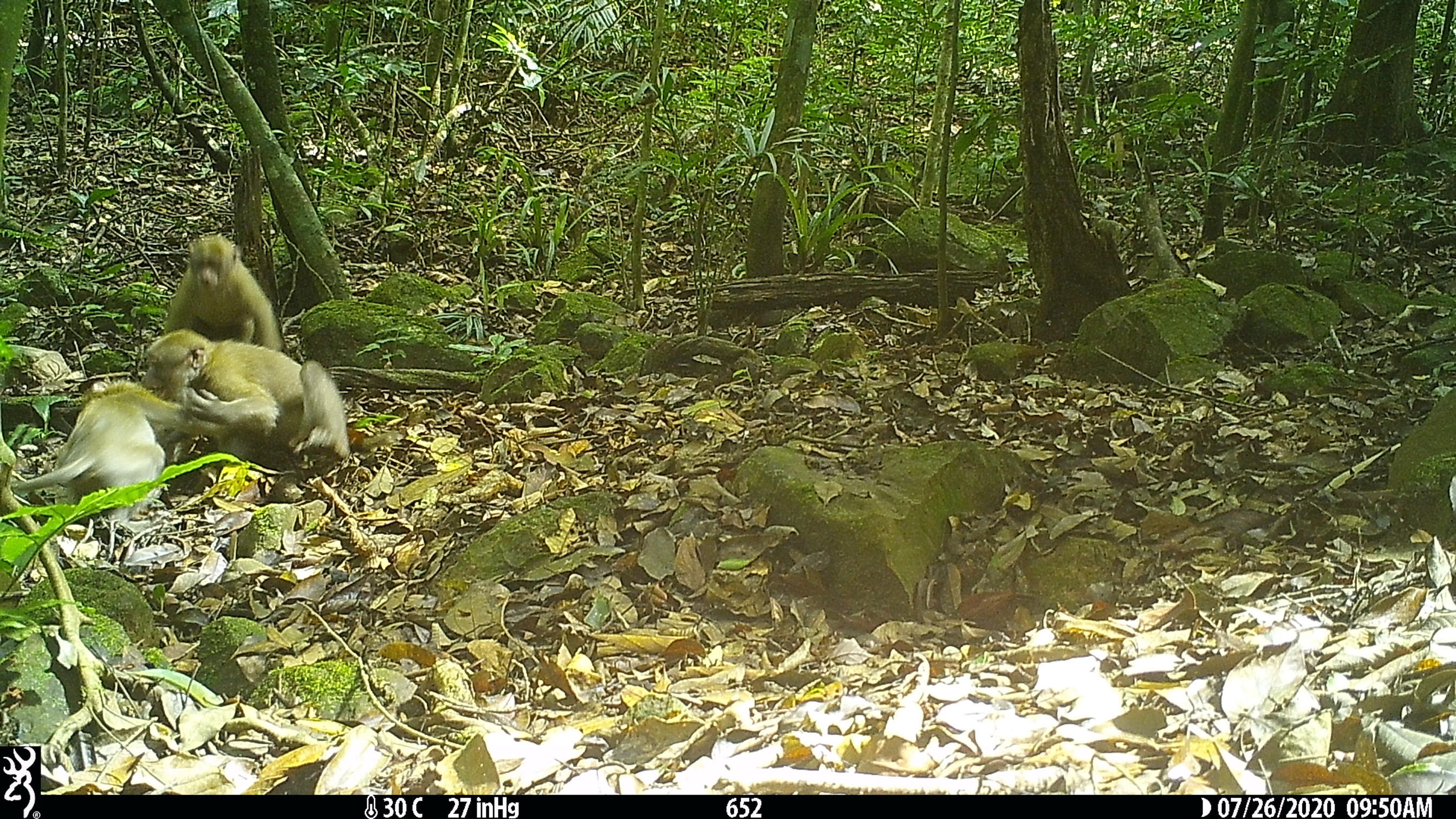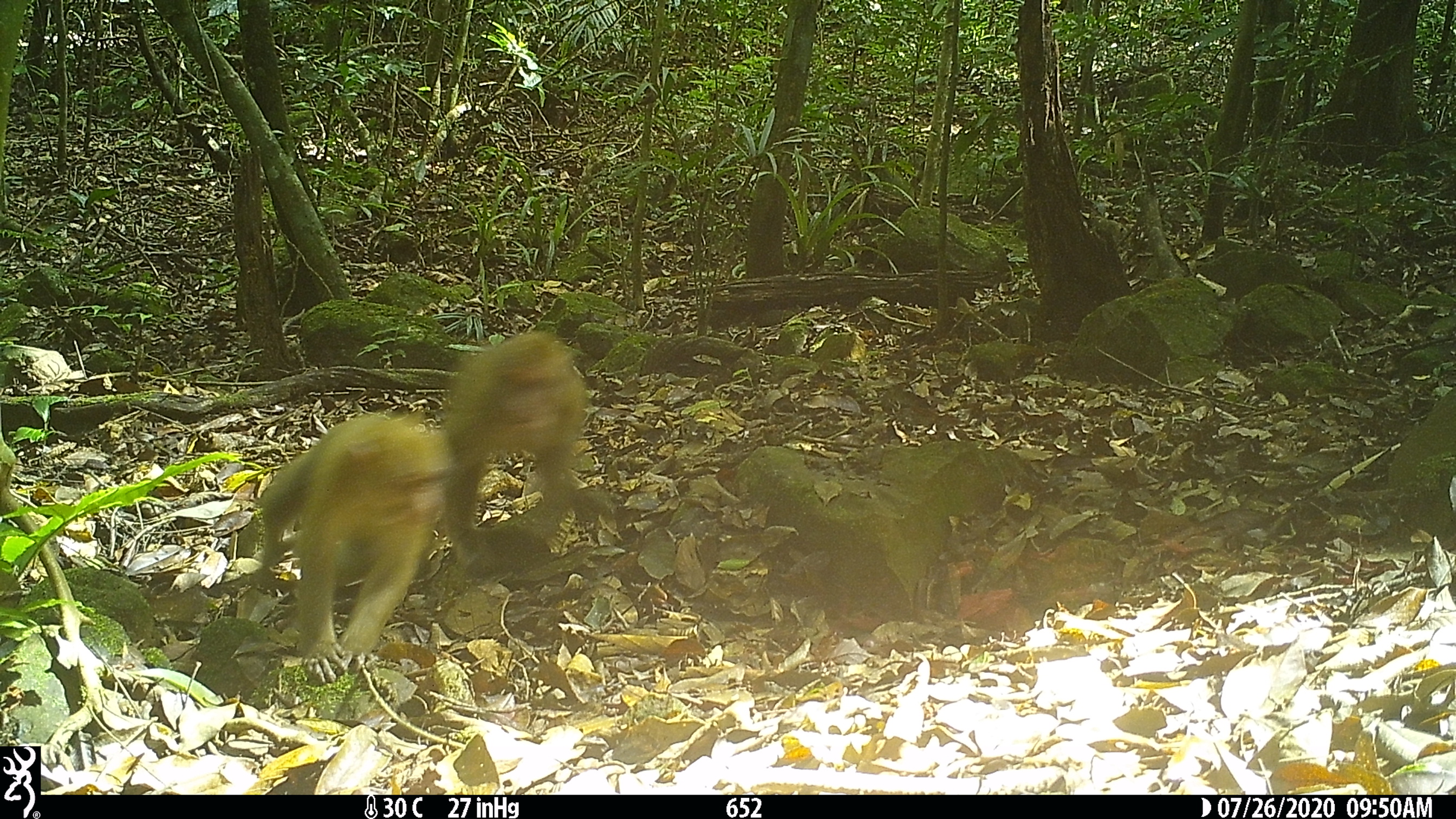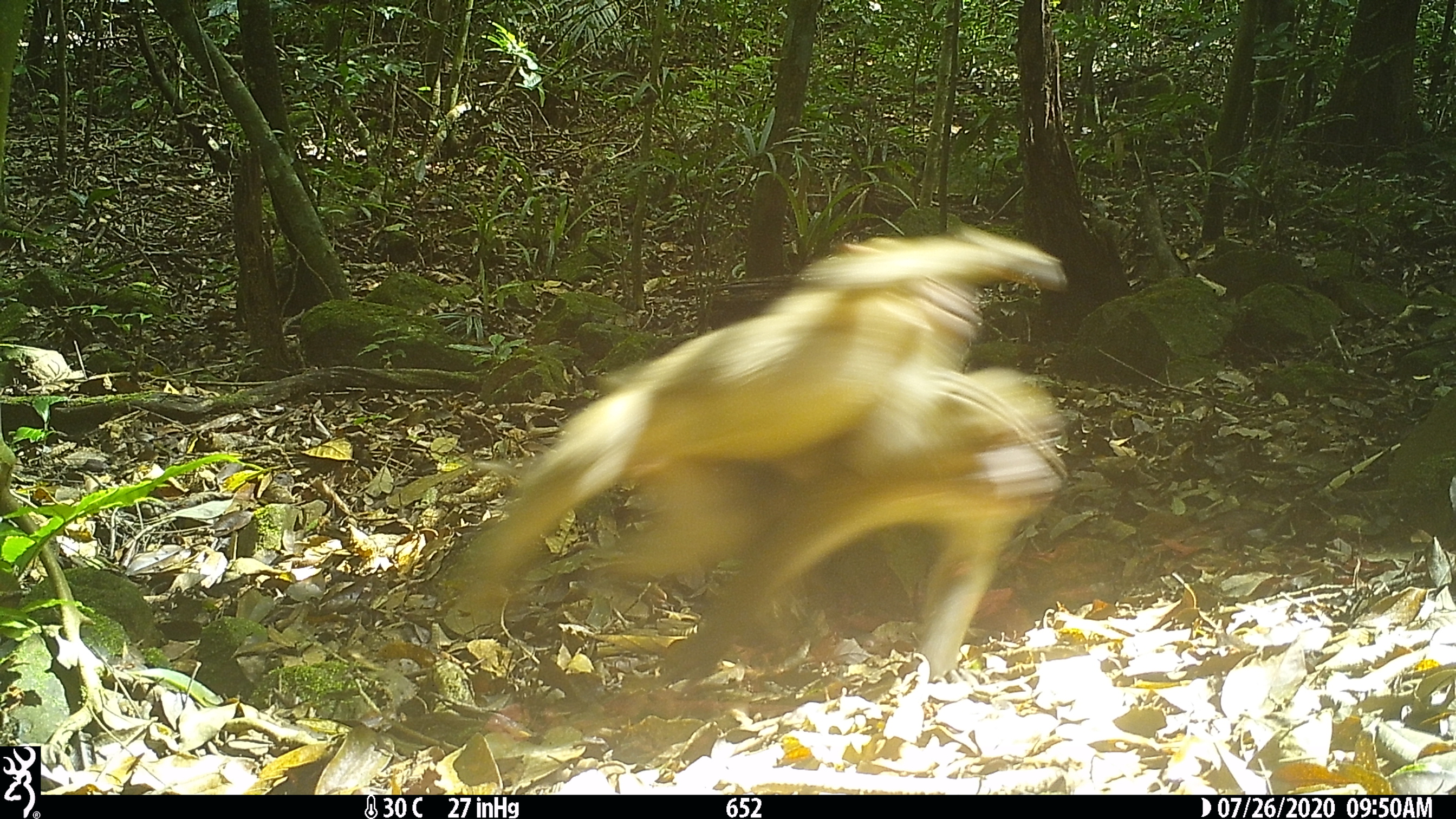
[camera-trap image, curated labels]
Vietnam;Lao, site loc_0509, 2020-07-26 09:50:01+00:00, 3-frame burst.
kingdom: Animalia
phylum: Chordata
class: Mammalia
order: Primates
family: Cercopithecidae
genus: Macaca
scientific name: Macaca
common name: macaques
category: assam or rhesus macaque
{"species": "assam or rhesus macaque (macaques) (Macaca)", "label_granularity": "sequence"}